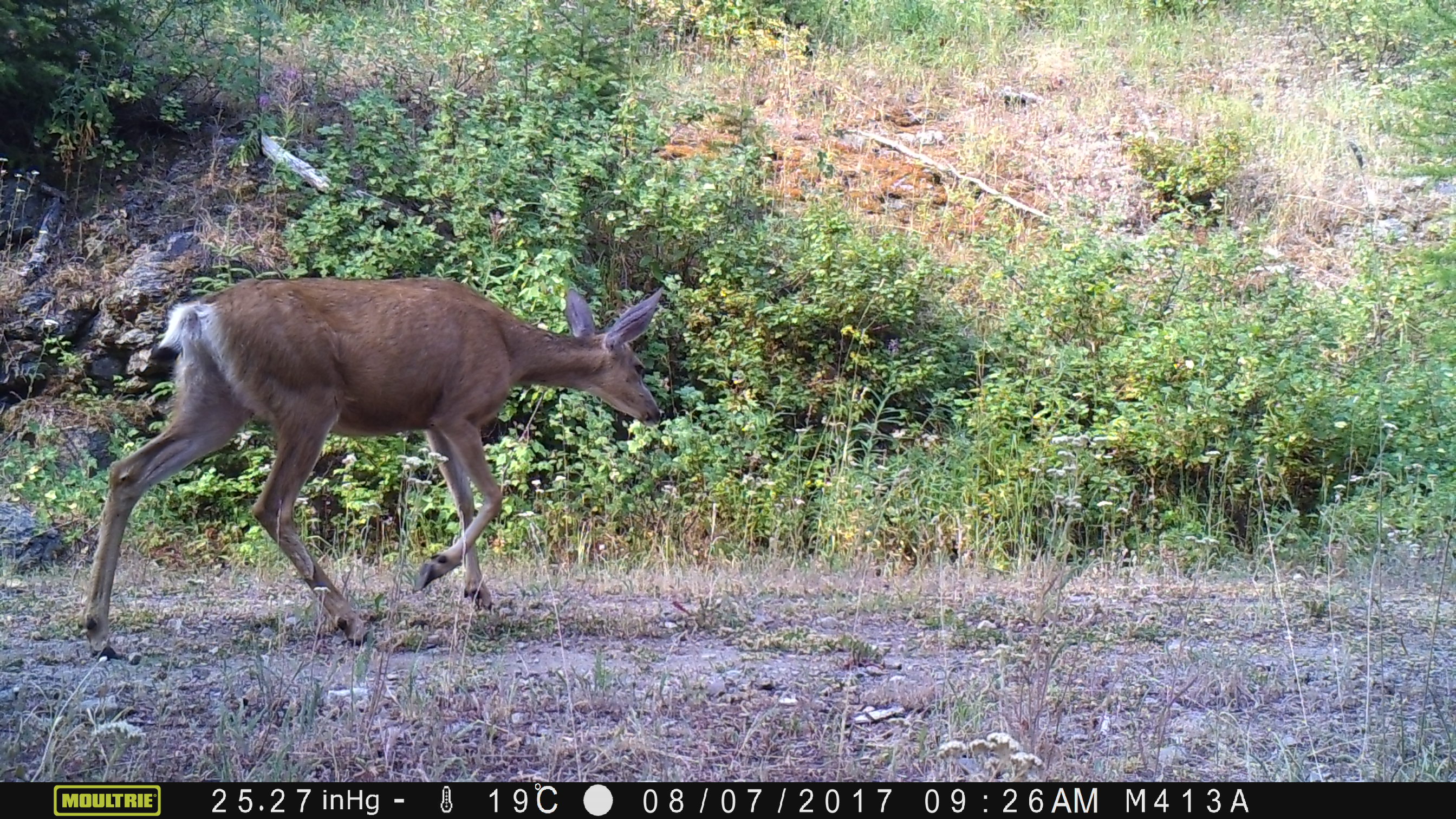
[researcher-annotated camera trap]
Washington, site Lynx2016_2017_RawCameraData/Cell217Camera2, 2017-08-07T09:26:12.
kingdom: Animalia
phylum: Chordata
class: Mammalia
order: Artiodactyla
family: Cervidae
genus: Odocoileus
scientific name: Odocoileus hemionus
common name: mule deer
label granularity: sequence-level